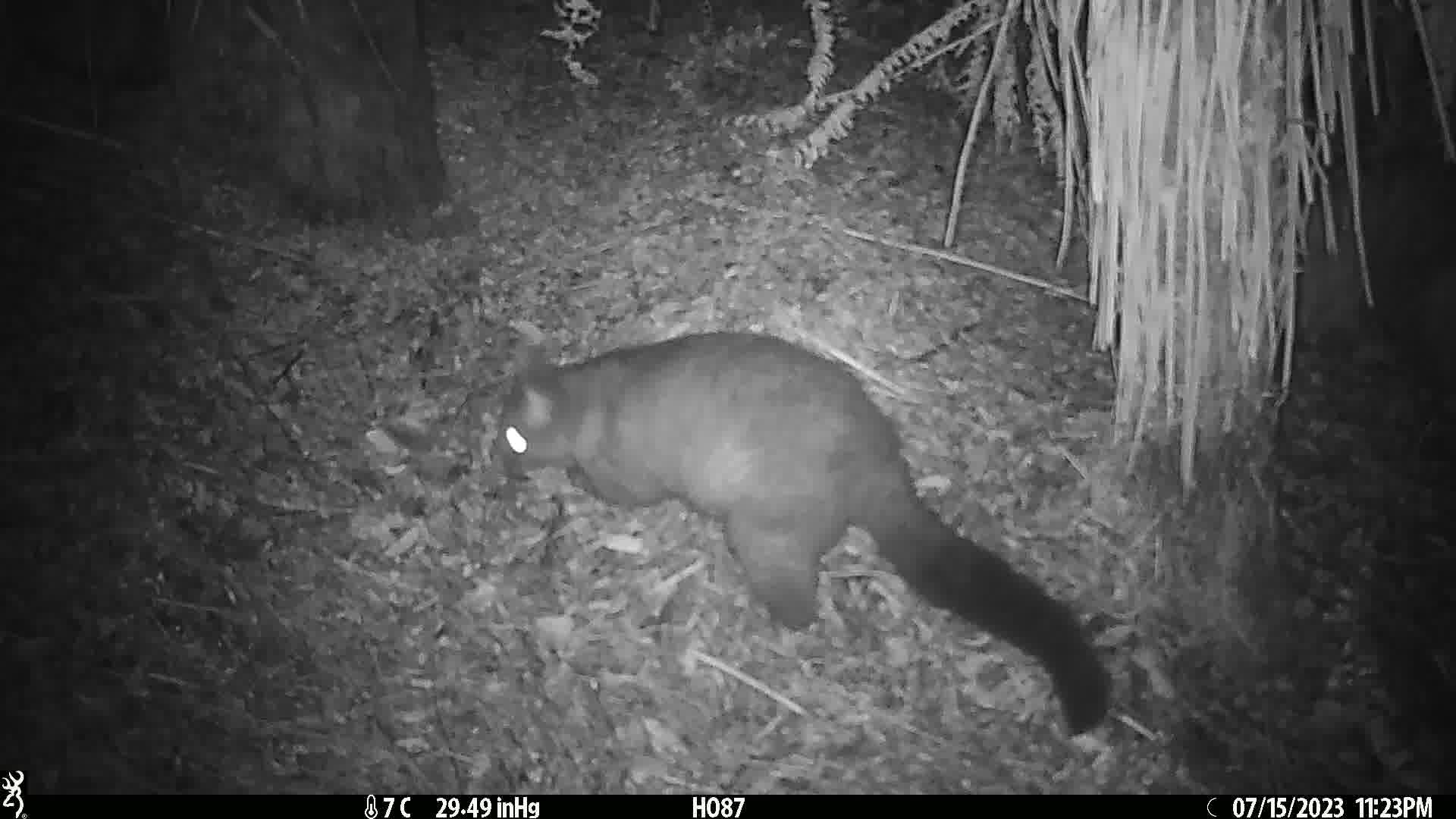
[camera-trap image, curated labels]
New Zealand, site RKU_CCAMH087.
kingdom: Animalia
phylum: Chordata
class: Mammalia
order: Diprotodontia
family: Phalangeridae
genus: Trichosurus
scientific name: Trichosurus vulpecula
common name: common brushtail possum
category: possum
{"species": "possum (common brushtail possum) (Trichosurus vulpecula)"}